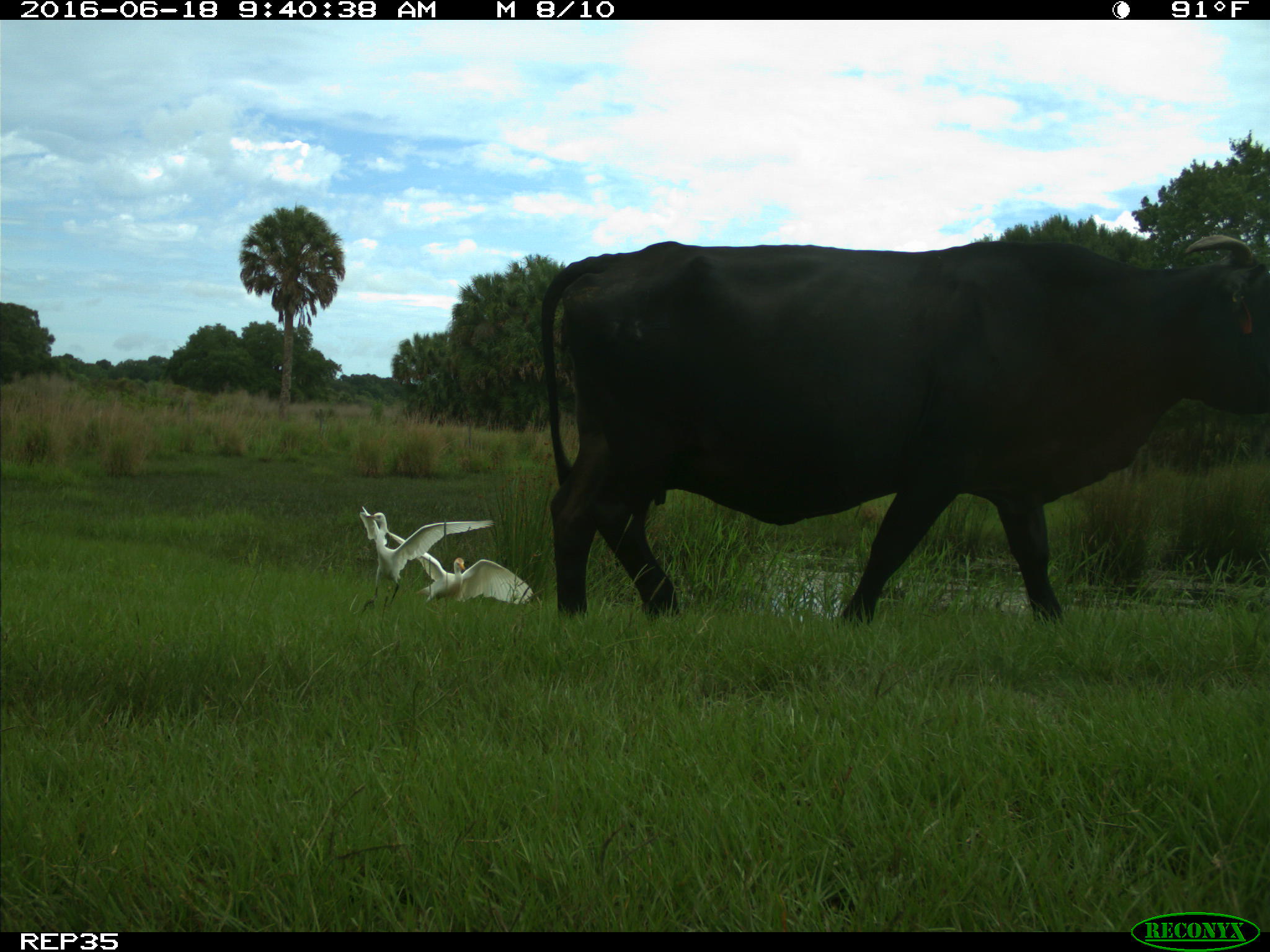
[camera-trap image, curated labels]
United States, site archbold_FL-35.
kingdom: Animalia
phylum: Chordata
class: Mammalia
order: Artiodactyla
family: Bovidae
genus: Bos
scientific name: Bos taurus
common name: domestic cow